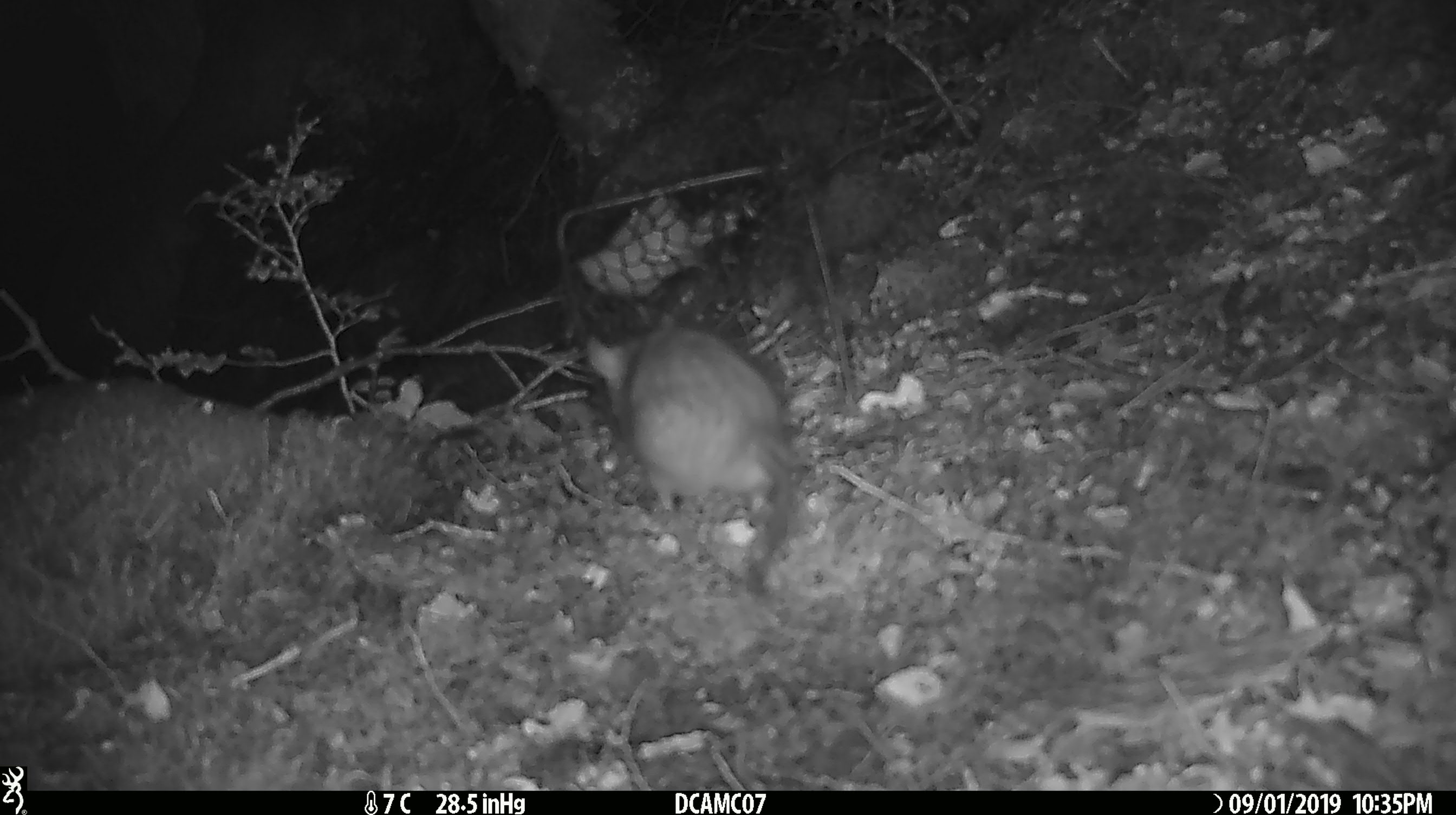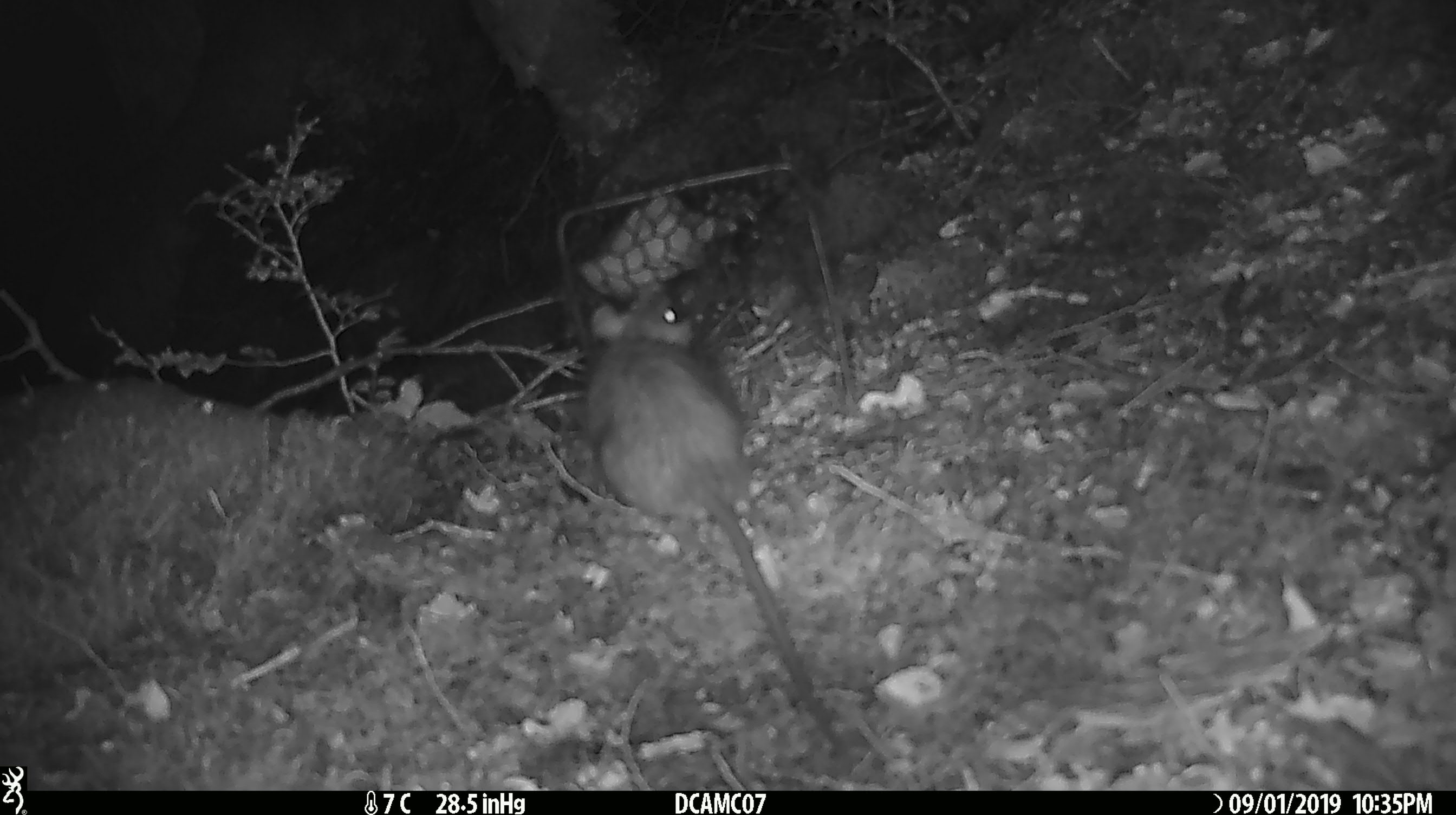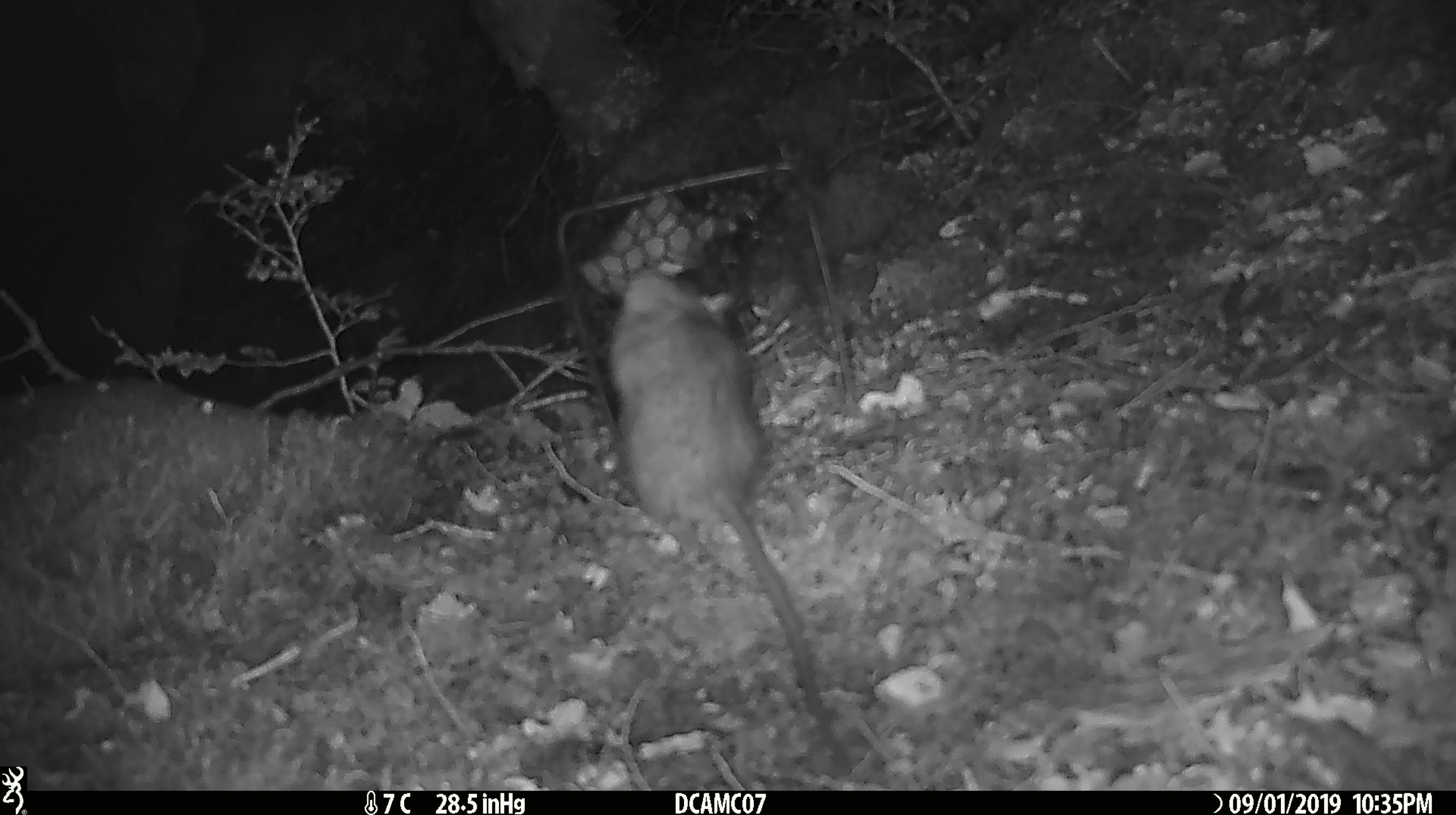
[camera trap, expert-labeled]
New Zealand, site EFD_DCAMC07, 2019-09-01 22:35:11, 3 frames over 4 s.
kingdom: Animalia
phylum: Chordata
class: Mammalia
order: Rodentia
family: Muridae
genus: Rattus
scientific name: Rattus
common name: rat